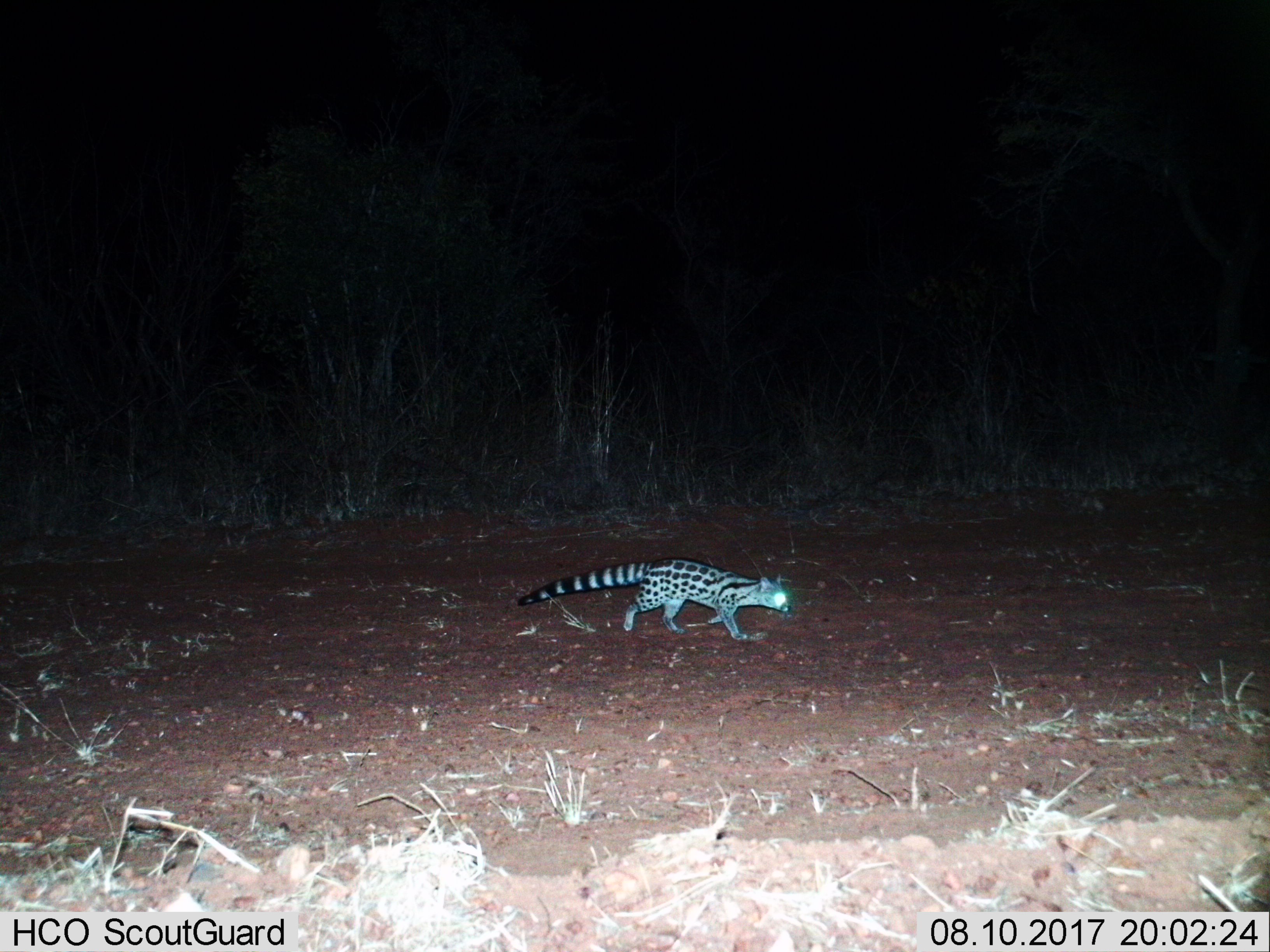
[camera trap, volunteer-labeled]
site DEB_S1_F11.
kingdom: Animalia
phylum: Chordata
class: Mammalia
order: Carnivora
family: Viverridae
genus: Genetta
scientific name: Genetta genetta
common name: small-spotted genet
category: genetcommonsmallspotted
Genetcommonsmallspotted (small-spotted genet) (Genetta genetta), count 1. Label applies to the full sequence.